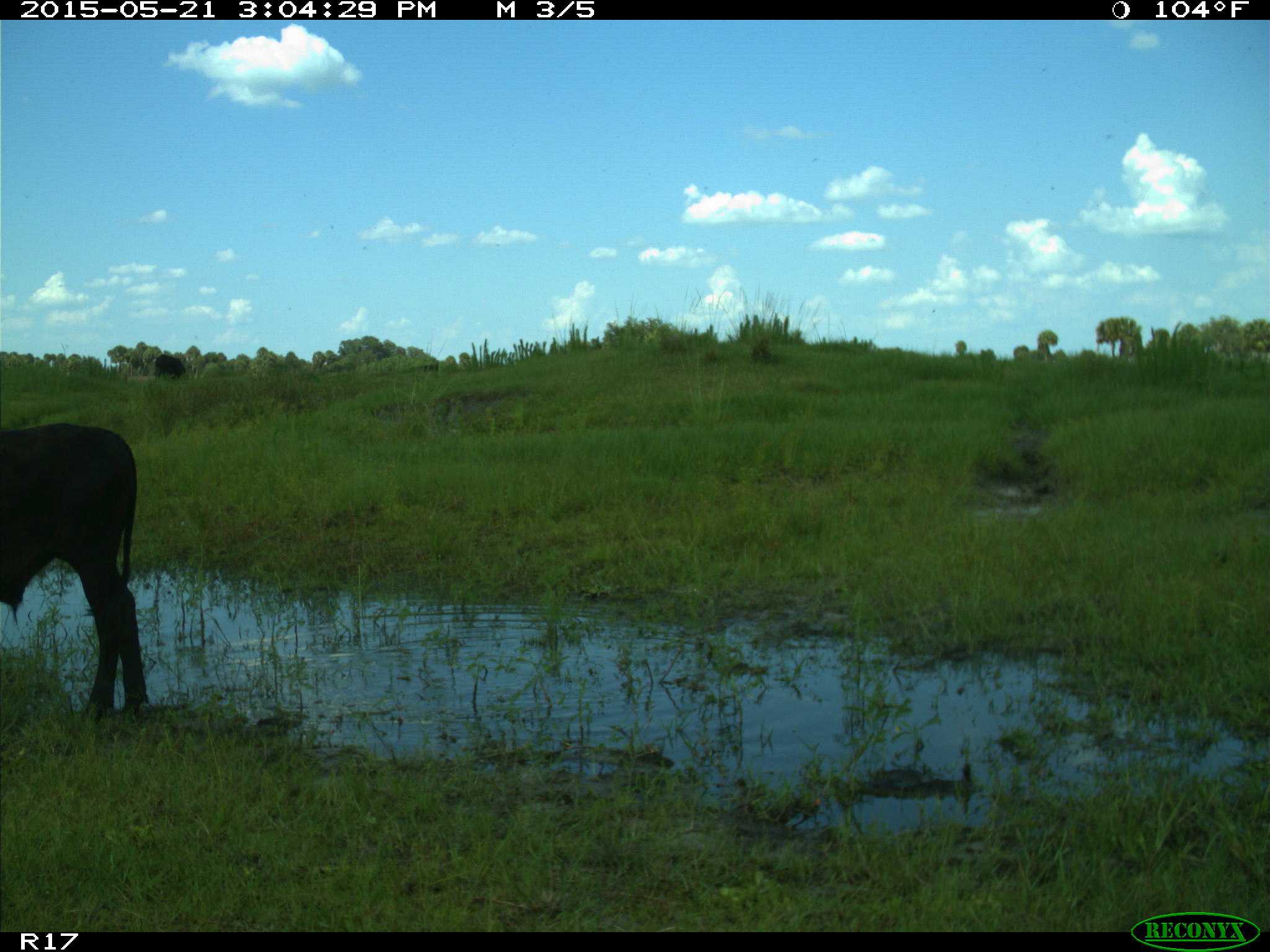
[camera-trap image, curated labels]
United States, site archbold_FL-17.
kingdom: Animalia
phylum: Chordata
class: Mammalia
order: Artiodactyla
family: Bovidae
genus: Bos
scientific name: Bos taurus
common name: domestic cow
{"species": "Bos taurus (domestic cow)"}